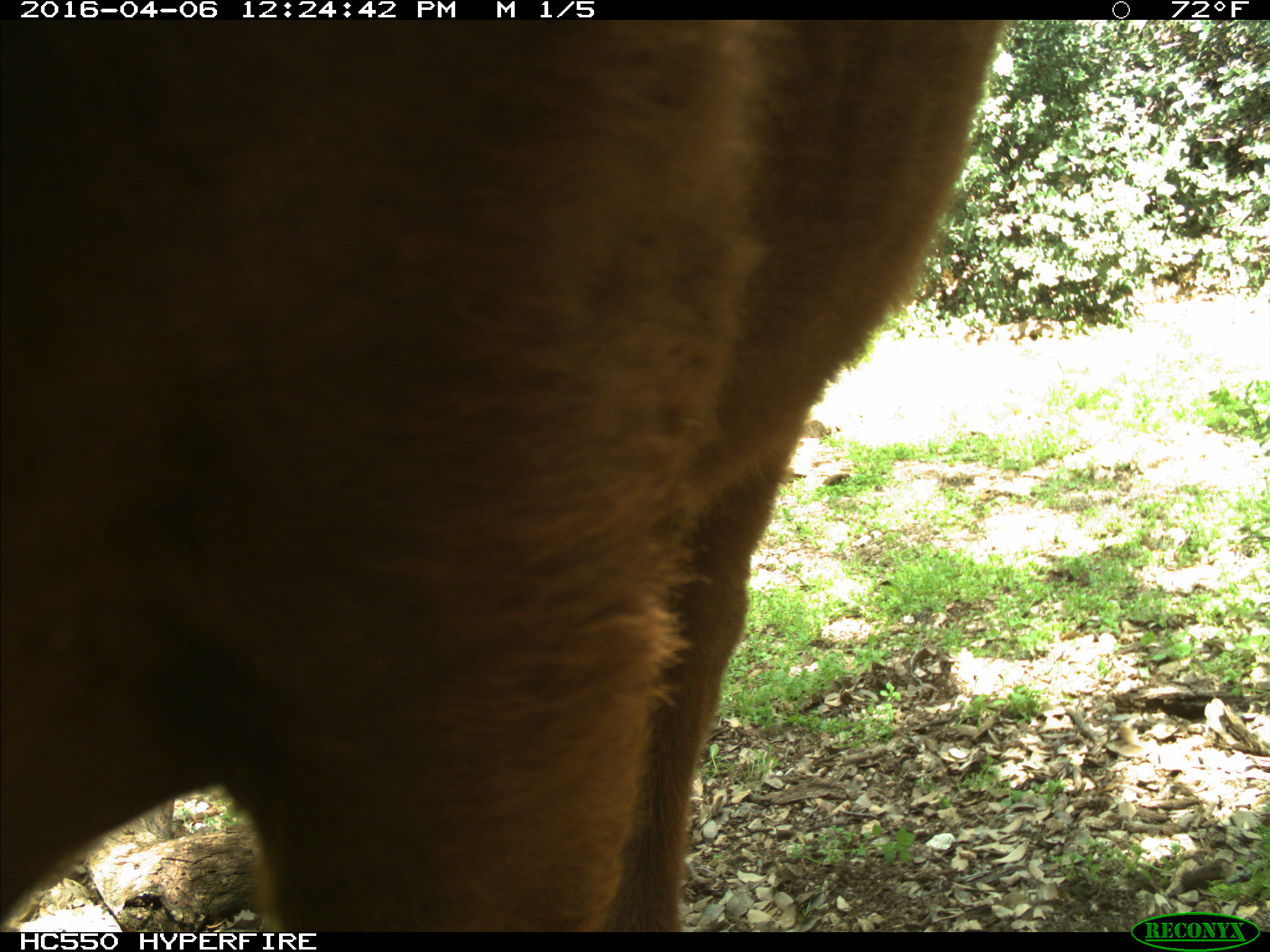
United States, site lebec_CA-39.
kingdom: Animalia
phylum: Chordata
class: Mammalia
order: Artiodactyla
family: Bovidae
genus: Bos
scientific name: Bos taurus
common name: domestic cow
Bos taurus (domestic cow).